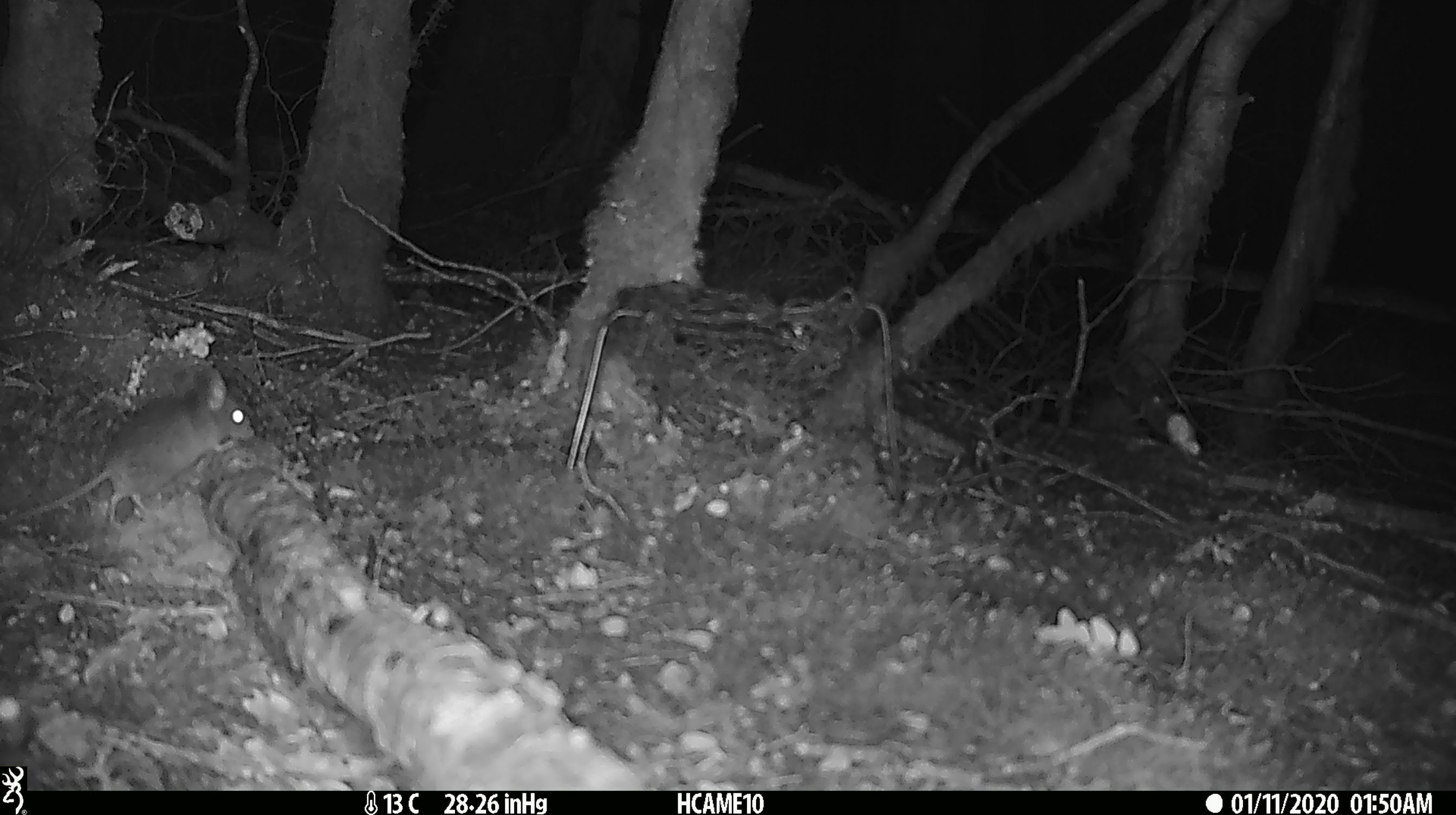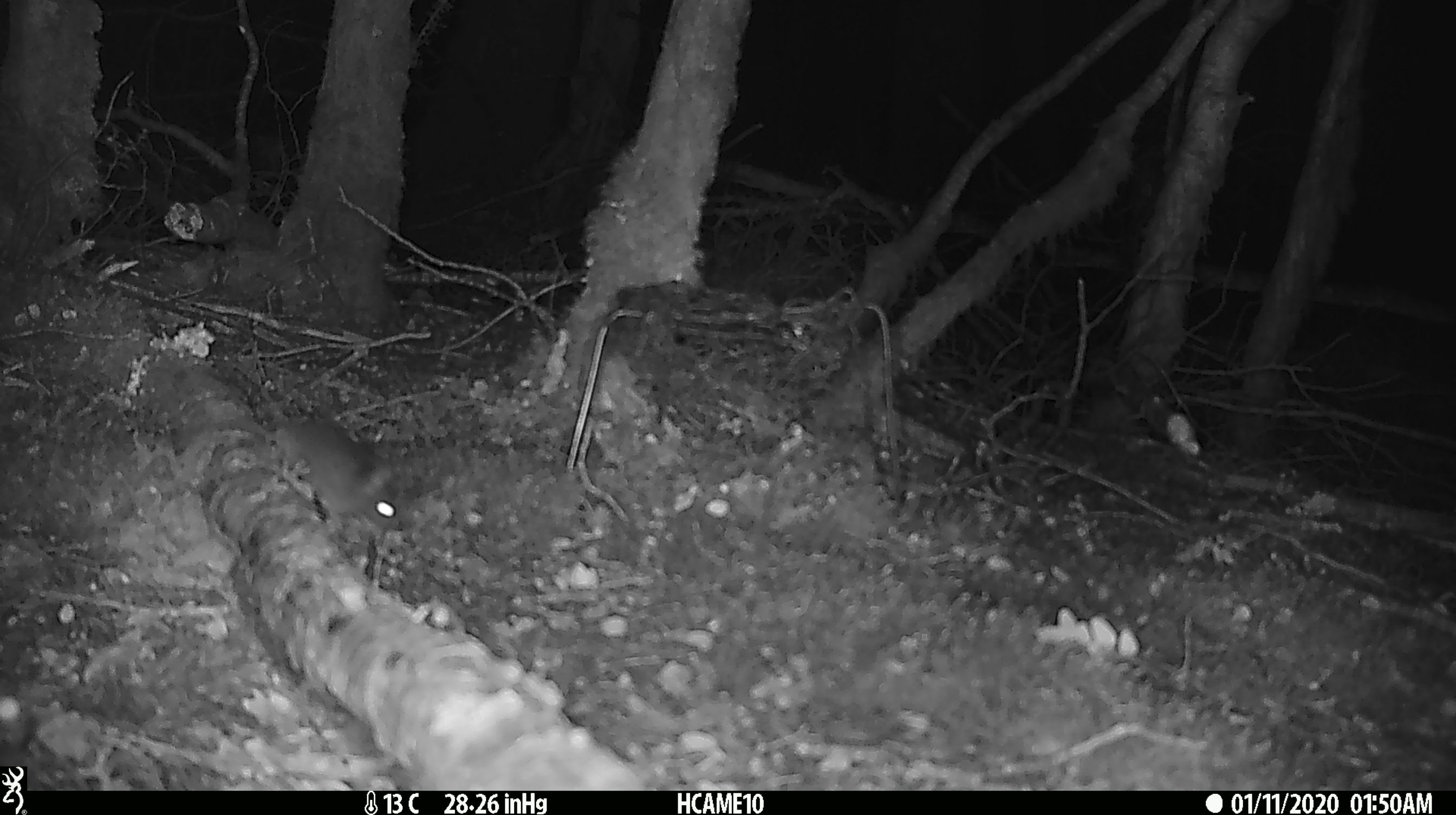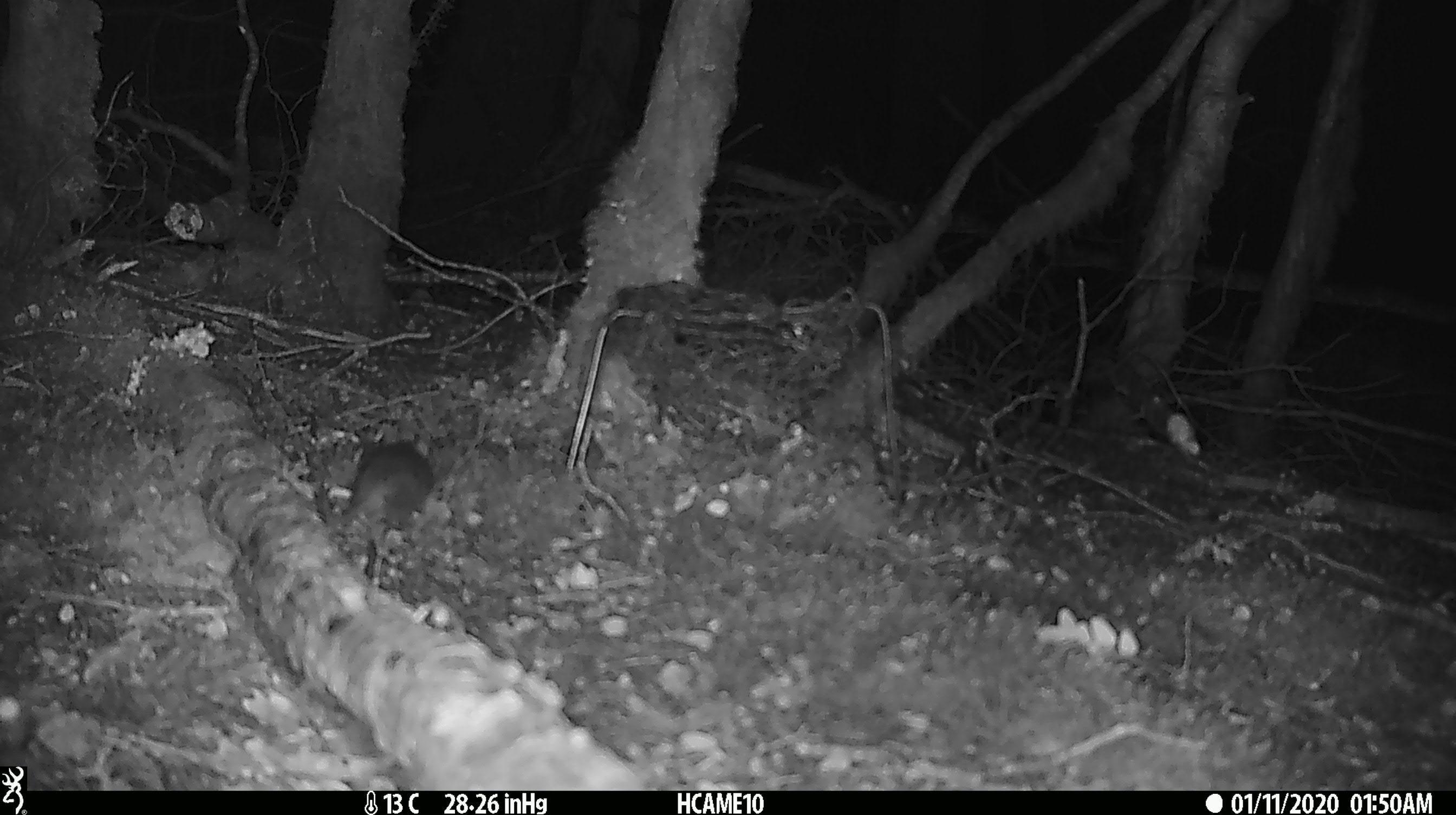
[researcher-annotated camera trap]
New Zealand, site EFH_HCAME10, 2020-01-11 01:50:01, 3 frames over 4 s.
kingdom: Animalia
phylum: Chordata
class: Mammalia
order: Rodentia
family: Muridae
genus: Mus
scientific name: Mus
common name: mouse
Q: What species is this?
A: Mouse (Mus).